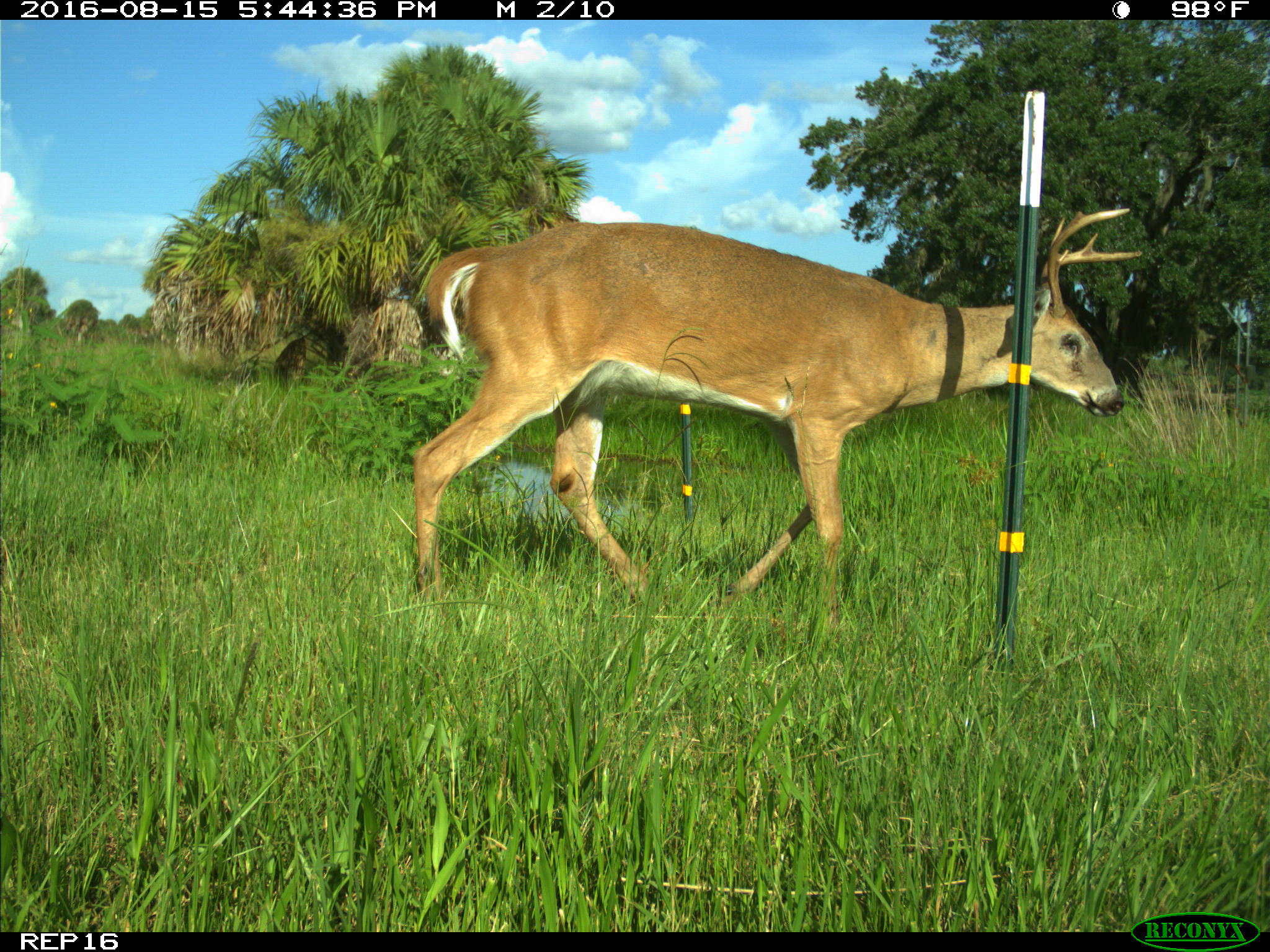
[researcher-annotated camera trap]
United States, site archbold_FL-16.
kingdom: Animalia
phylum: Chordata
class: Mammalia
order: Artiodactyla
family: Cervidae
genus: Odocoileus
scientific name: Odocoileus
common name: deer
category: unidentified deer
Unidentified deer (deer) (Odocoileus).